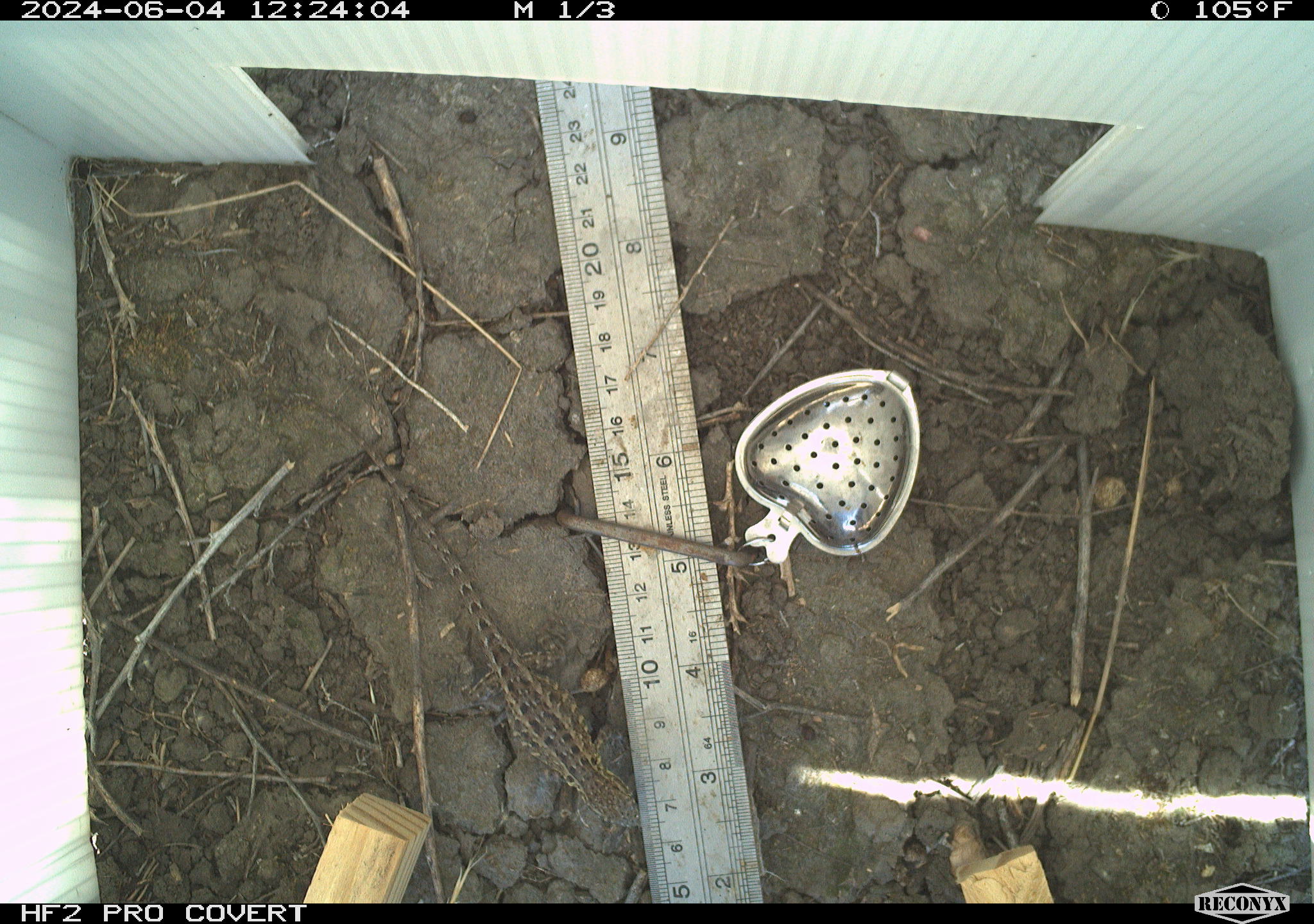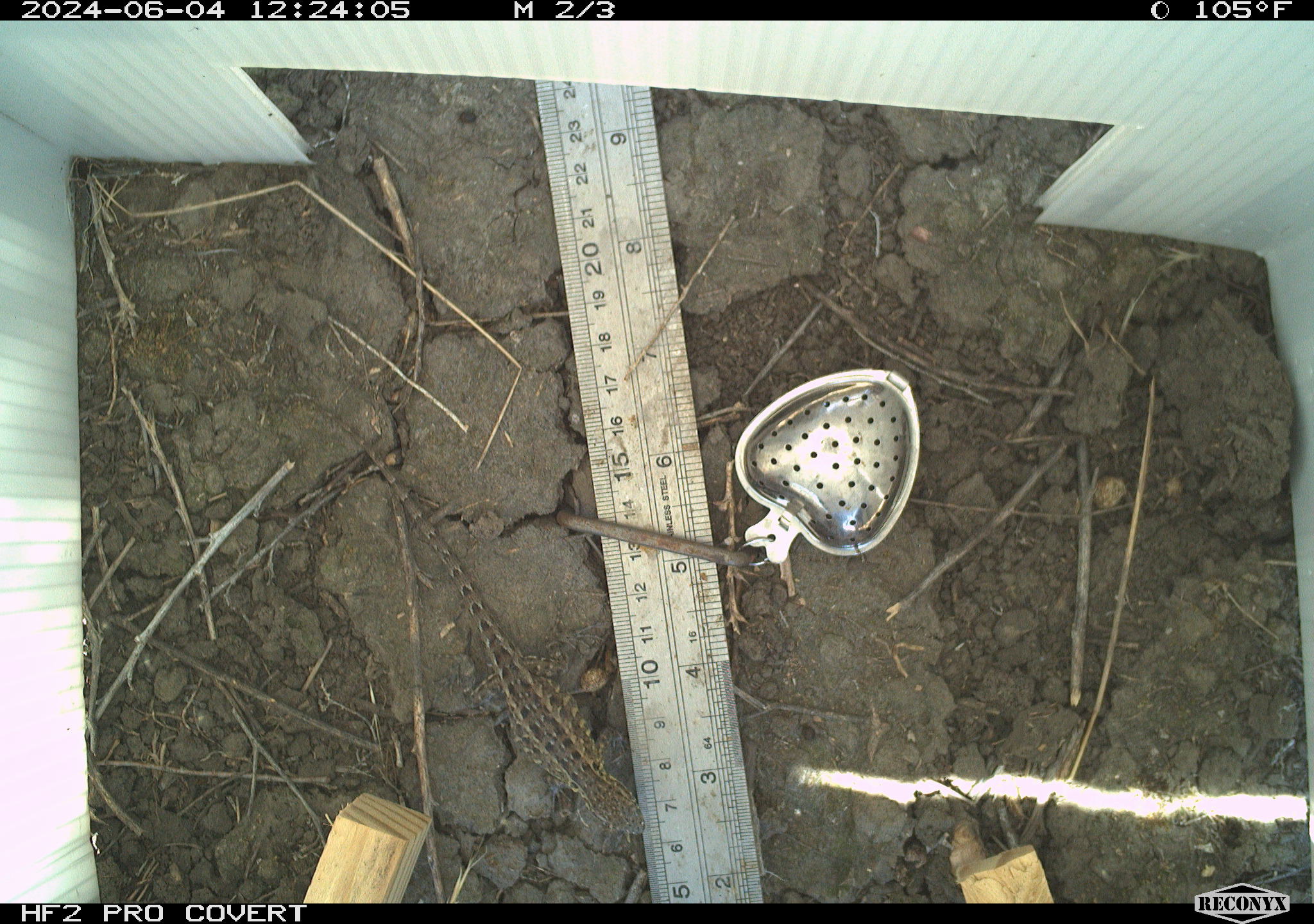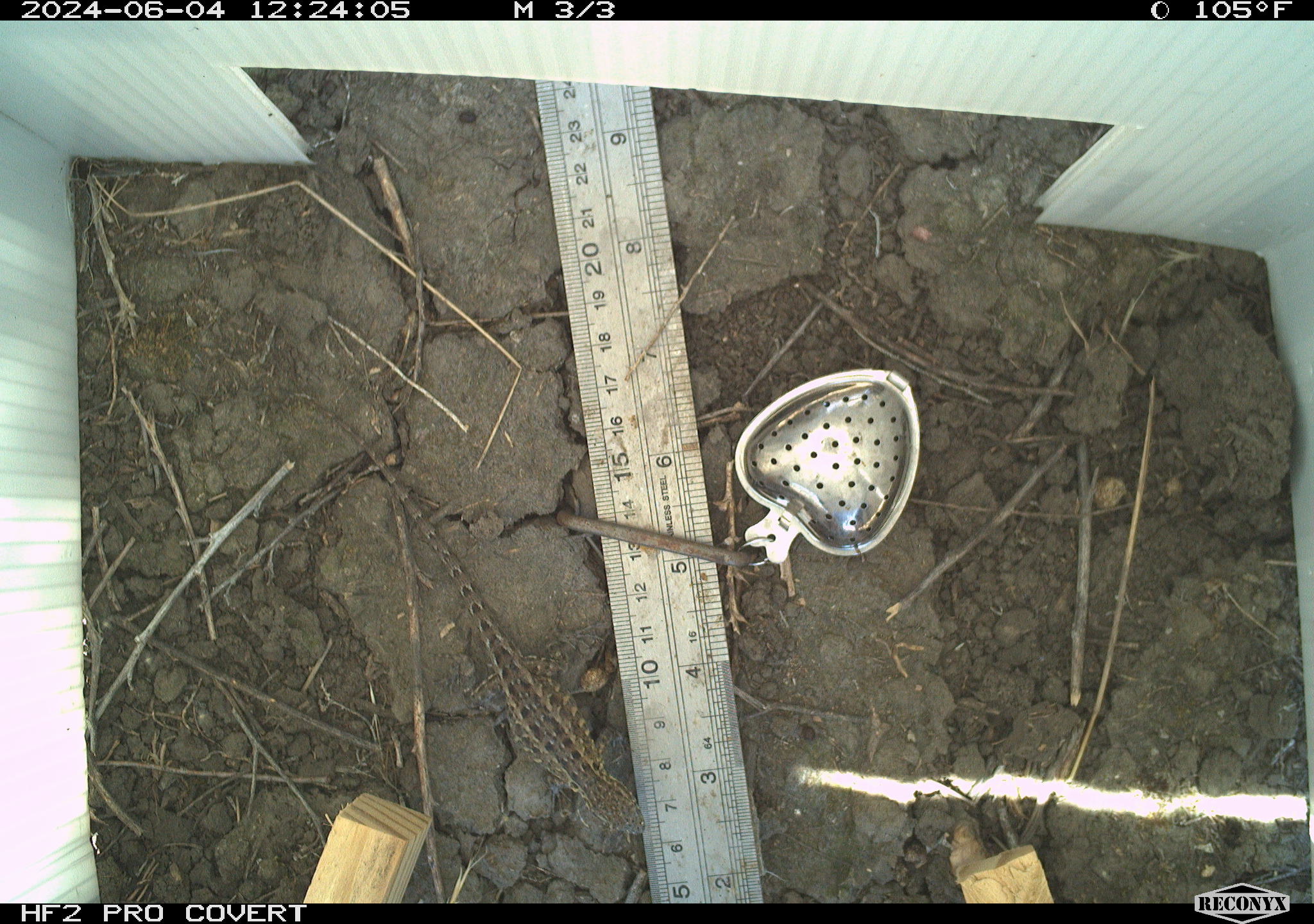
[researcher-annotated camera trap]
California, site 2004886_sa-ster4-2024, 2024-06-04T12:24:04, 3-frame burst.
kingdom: Animalia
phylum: Chordata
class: Reptilia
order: Squamata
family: Phrynosomatidae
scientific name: Phrynosomatidae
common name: phrynosomatid lizards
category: phrynosomatidae family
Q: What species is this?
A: Phrynosomatidae family (phrynosomatid lizards) (Phrynosomatidae).